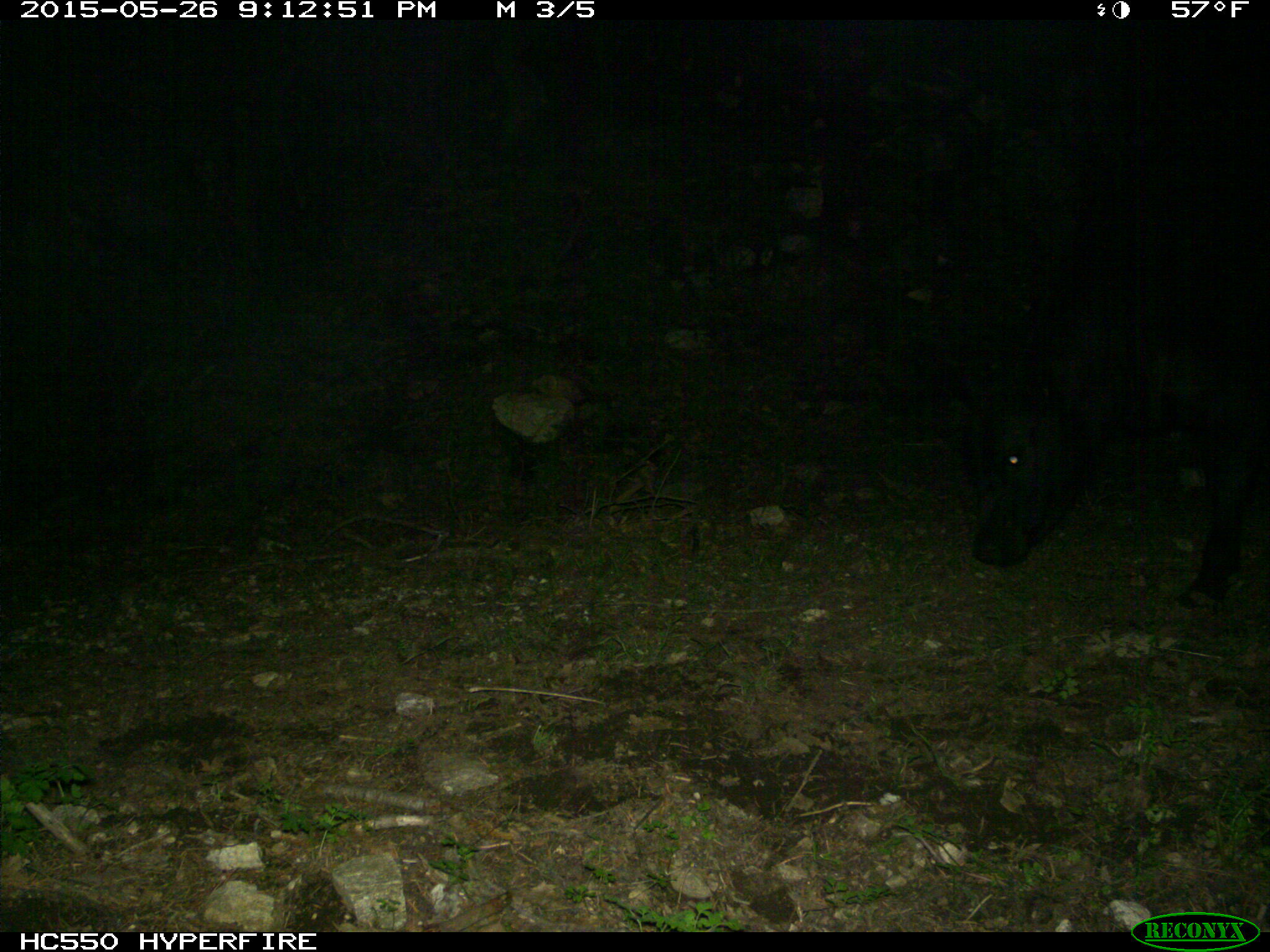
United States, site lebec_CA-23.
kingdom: Animalia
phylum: Chordata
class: Mammalia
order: Artiodactyla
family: Bovidae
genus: Bos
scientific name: Bos taurus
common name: domestic cow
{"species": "Bos taurus (domestic cow)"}